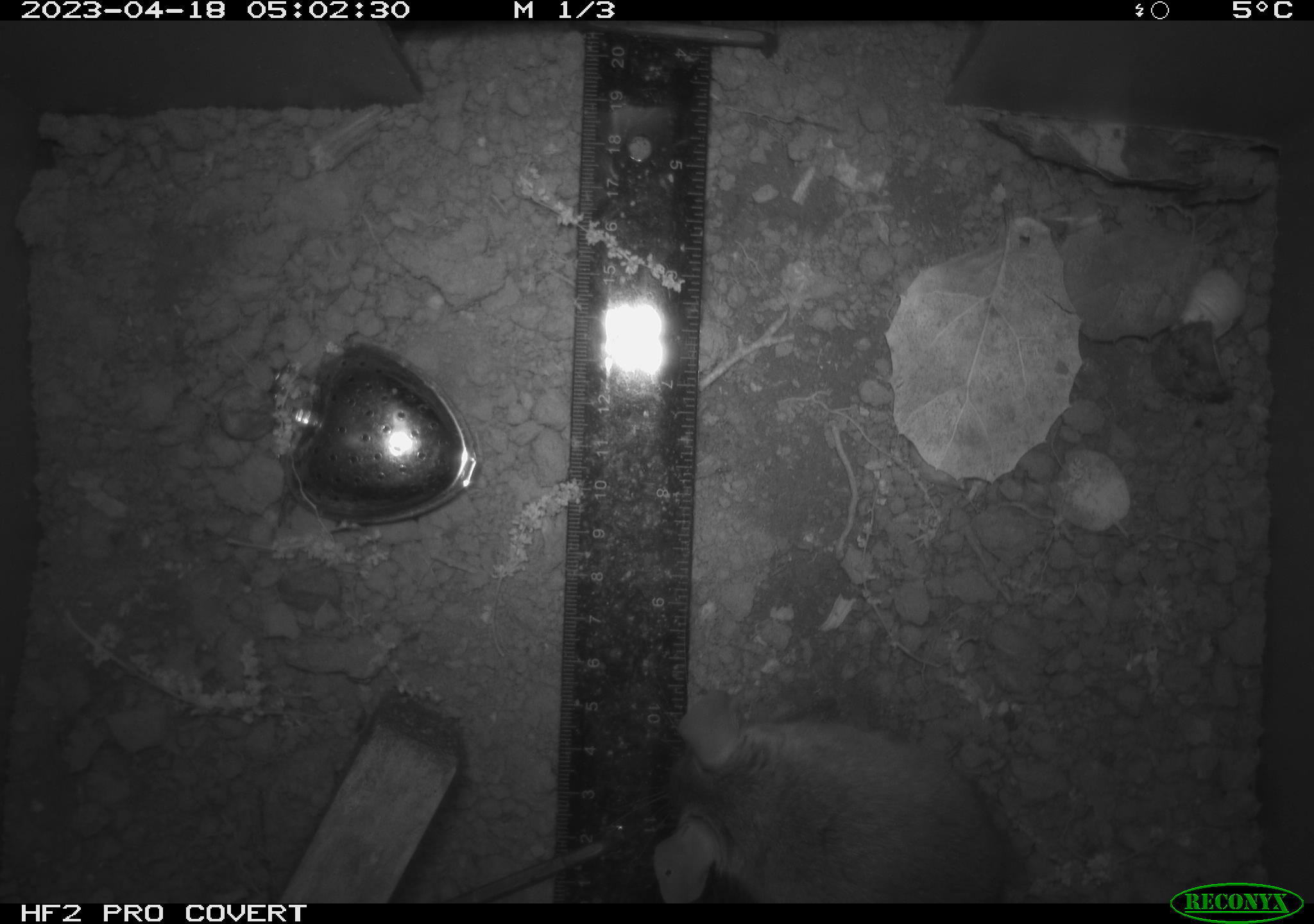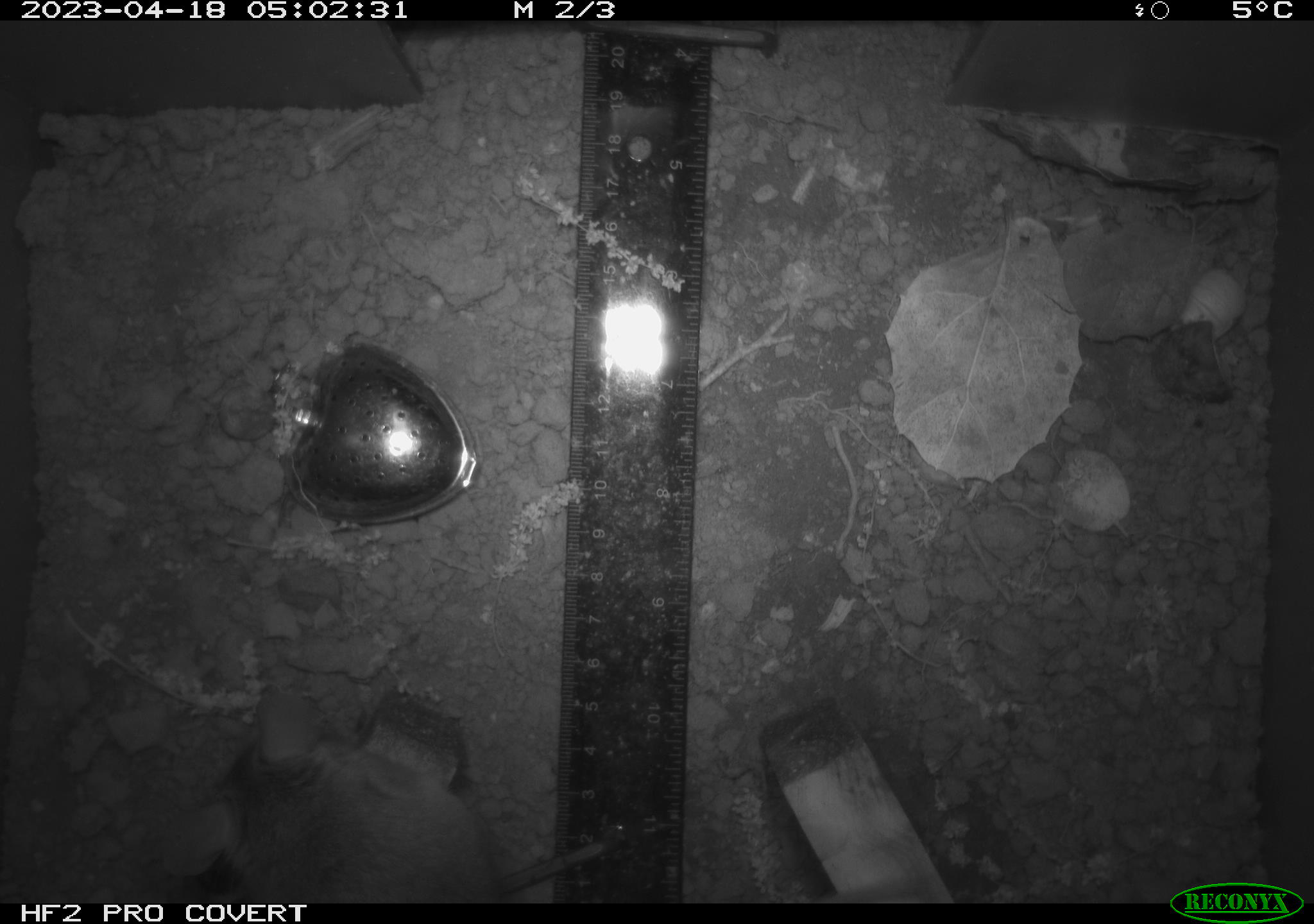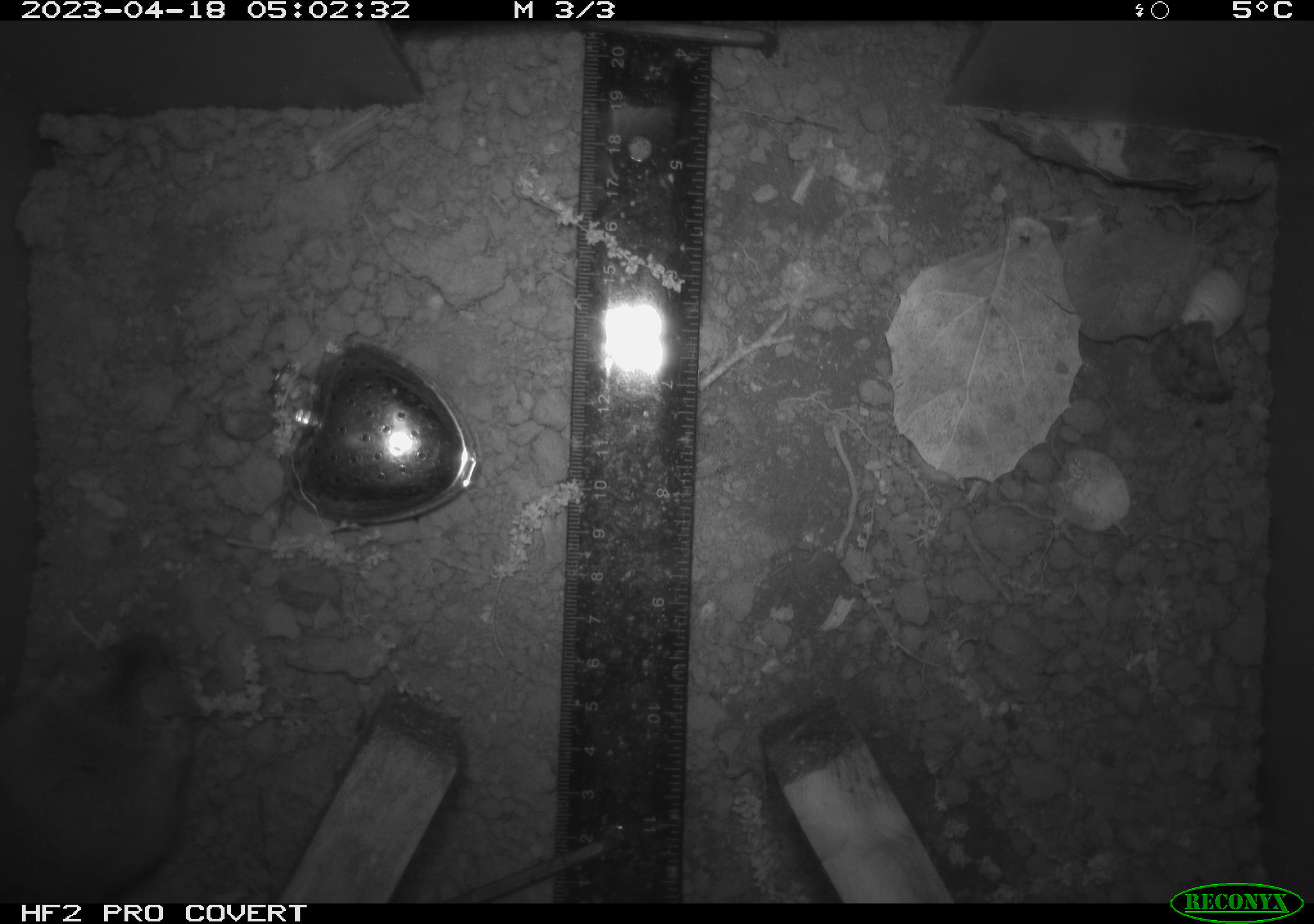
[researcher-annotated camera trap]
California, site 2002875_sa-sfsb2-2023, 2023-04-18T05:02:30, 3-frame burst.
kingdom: Animalia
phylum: Chordata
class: Mammalia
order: Rodentia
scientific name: Rodentia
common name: mouse species